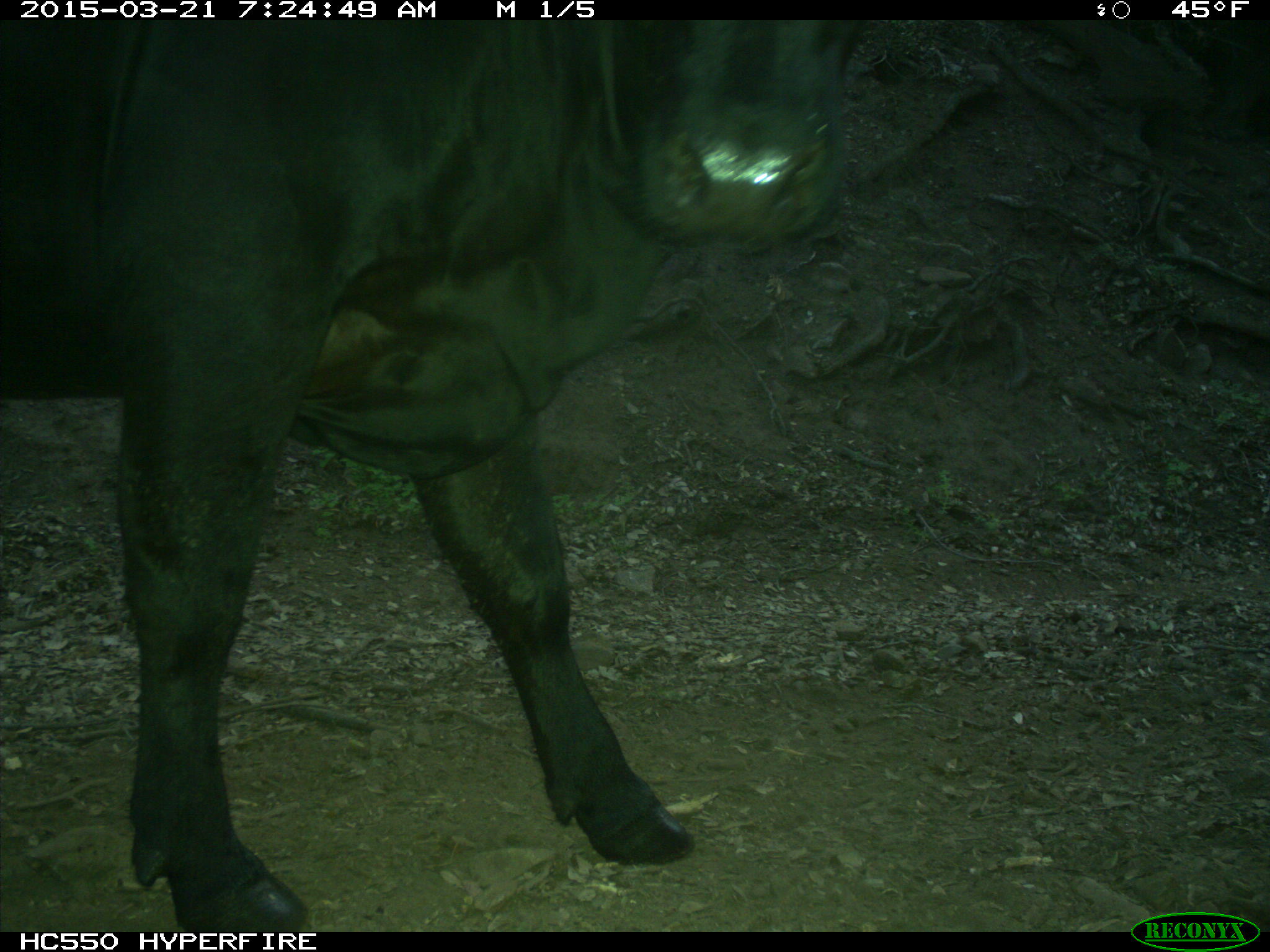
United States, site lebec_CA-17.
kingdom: Animalia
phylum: Chordata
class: Mammalia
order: Artiodactyla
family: Bovidae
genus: Bos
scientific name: Bos taurus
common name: domestic cow